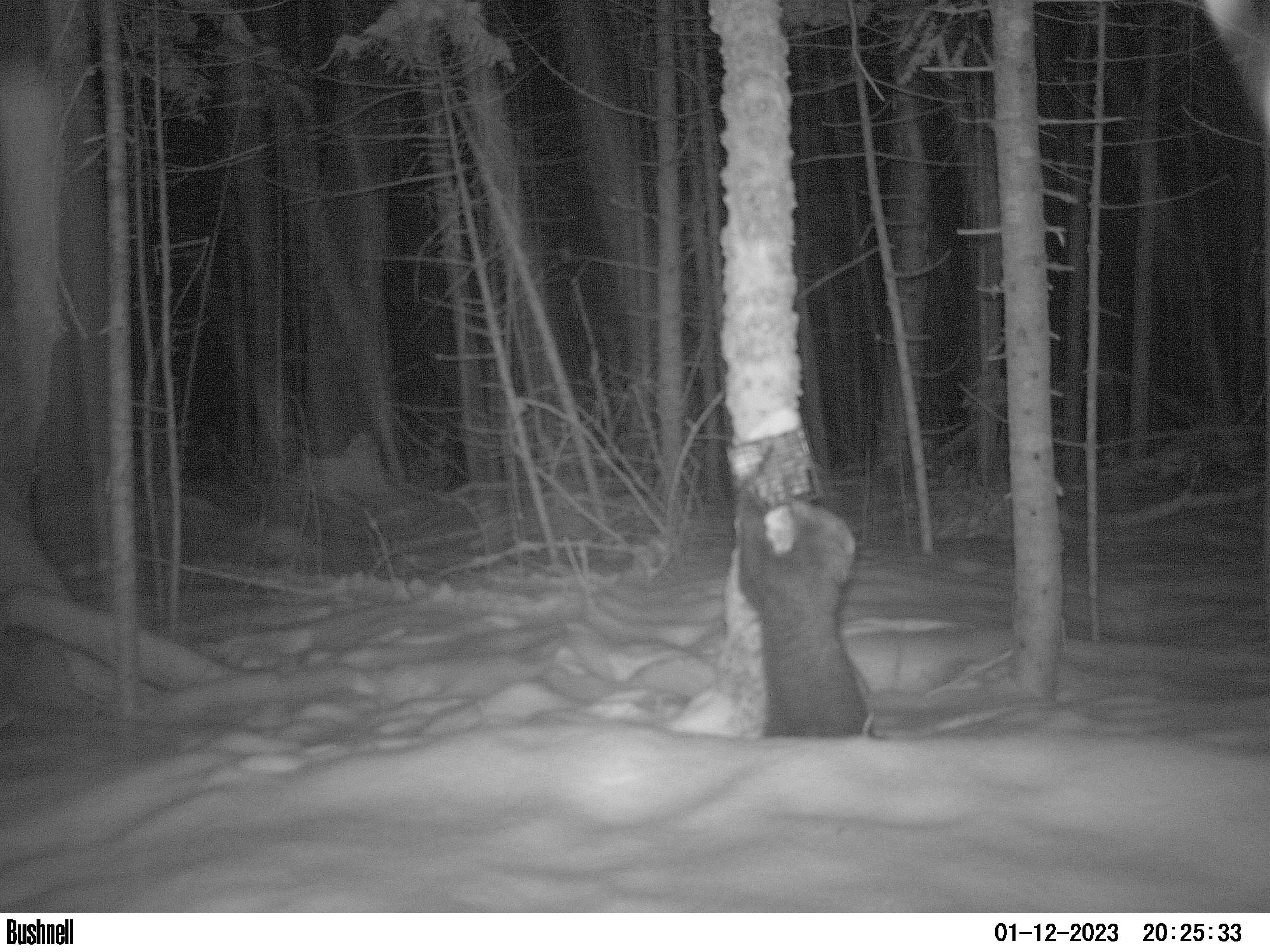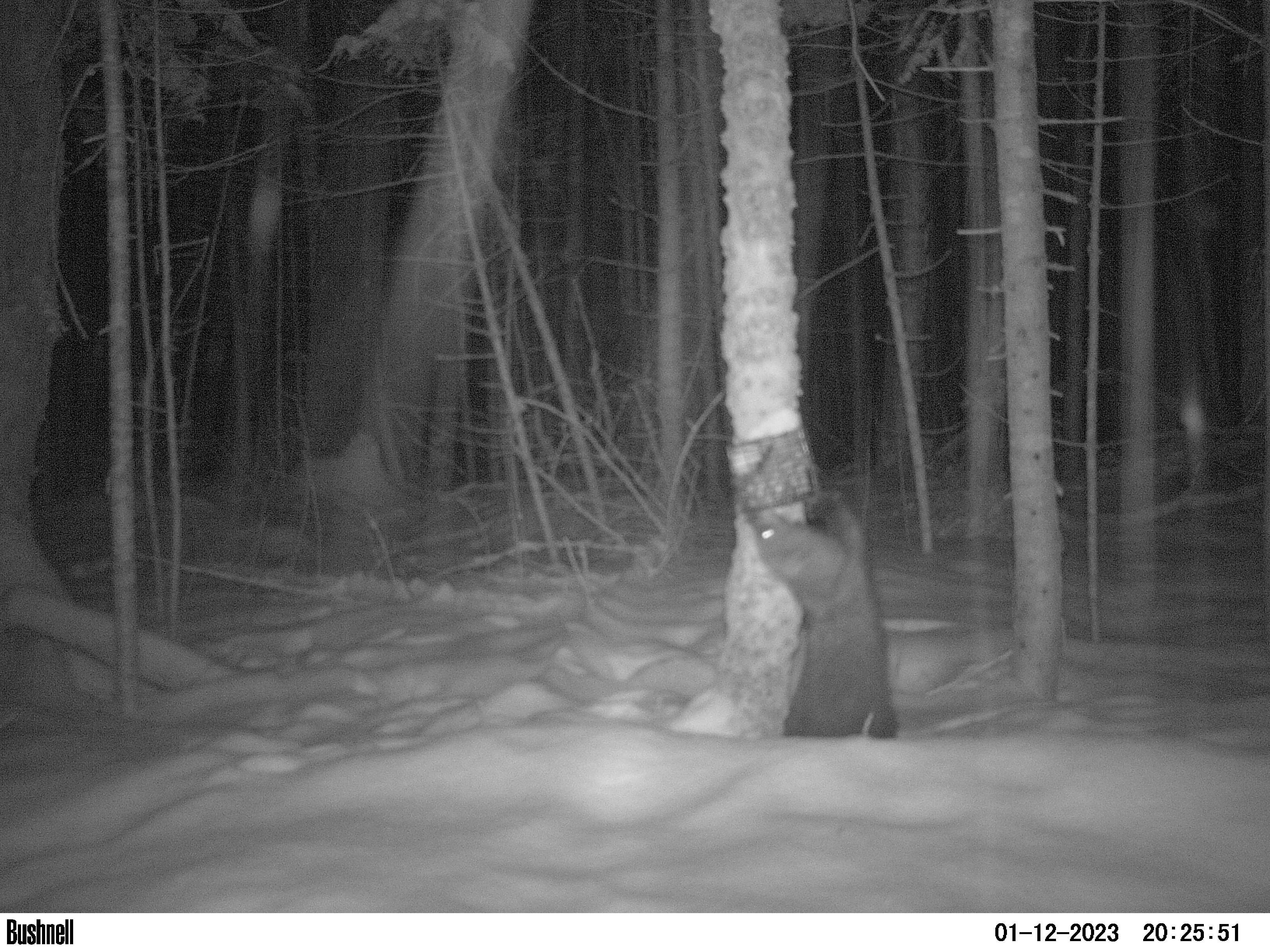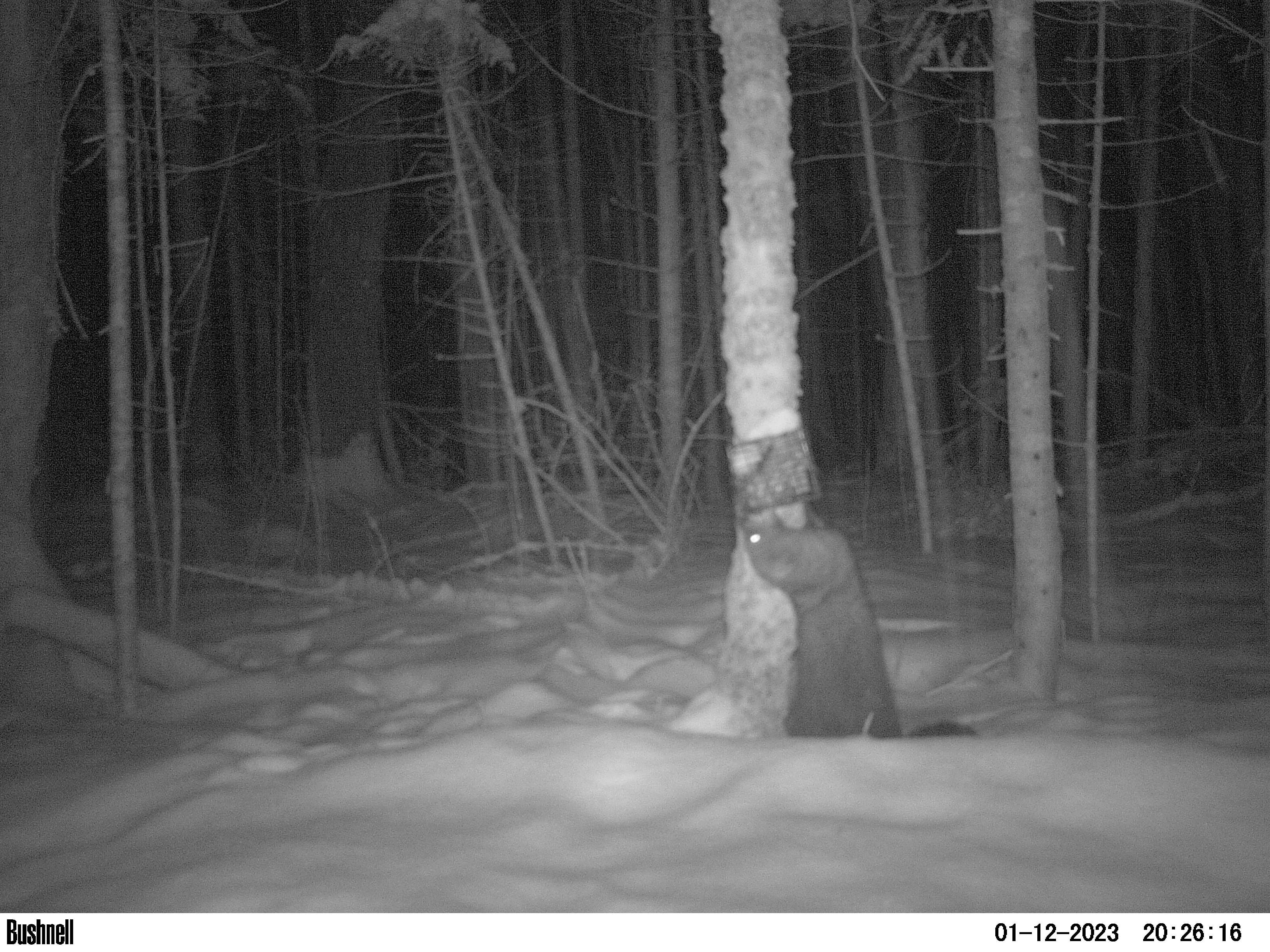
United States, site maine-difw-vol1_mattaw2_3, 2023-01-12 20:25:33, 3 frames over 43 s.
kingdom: Animalia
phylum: Chordata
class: Mammalia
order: Carnivora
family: Mustelidae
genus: Pekania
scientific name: Pekania pennanti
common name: fisher